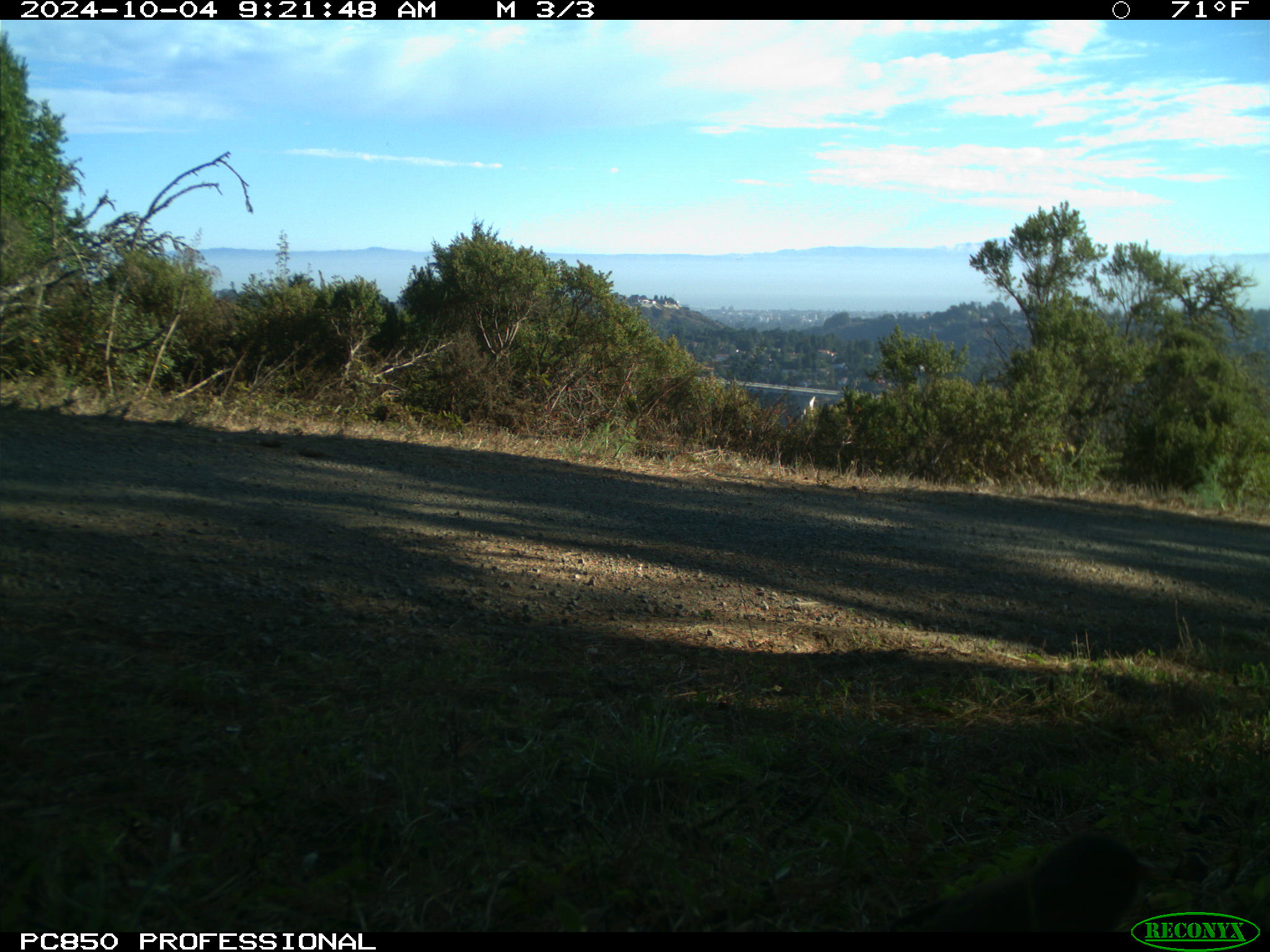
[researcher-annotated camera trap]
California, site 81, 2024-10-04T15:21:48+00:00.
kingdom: Animalia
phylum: Chordata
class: Aves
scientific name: Aves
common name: bird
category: unknown bird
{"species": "unknown bird (bird) (Aves)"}